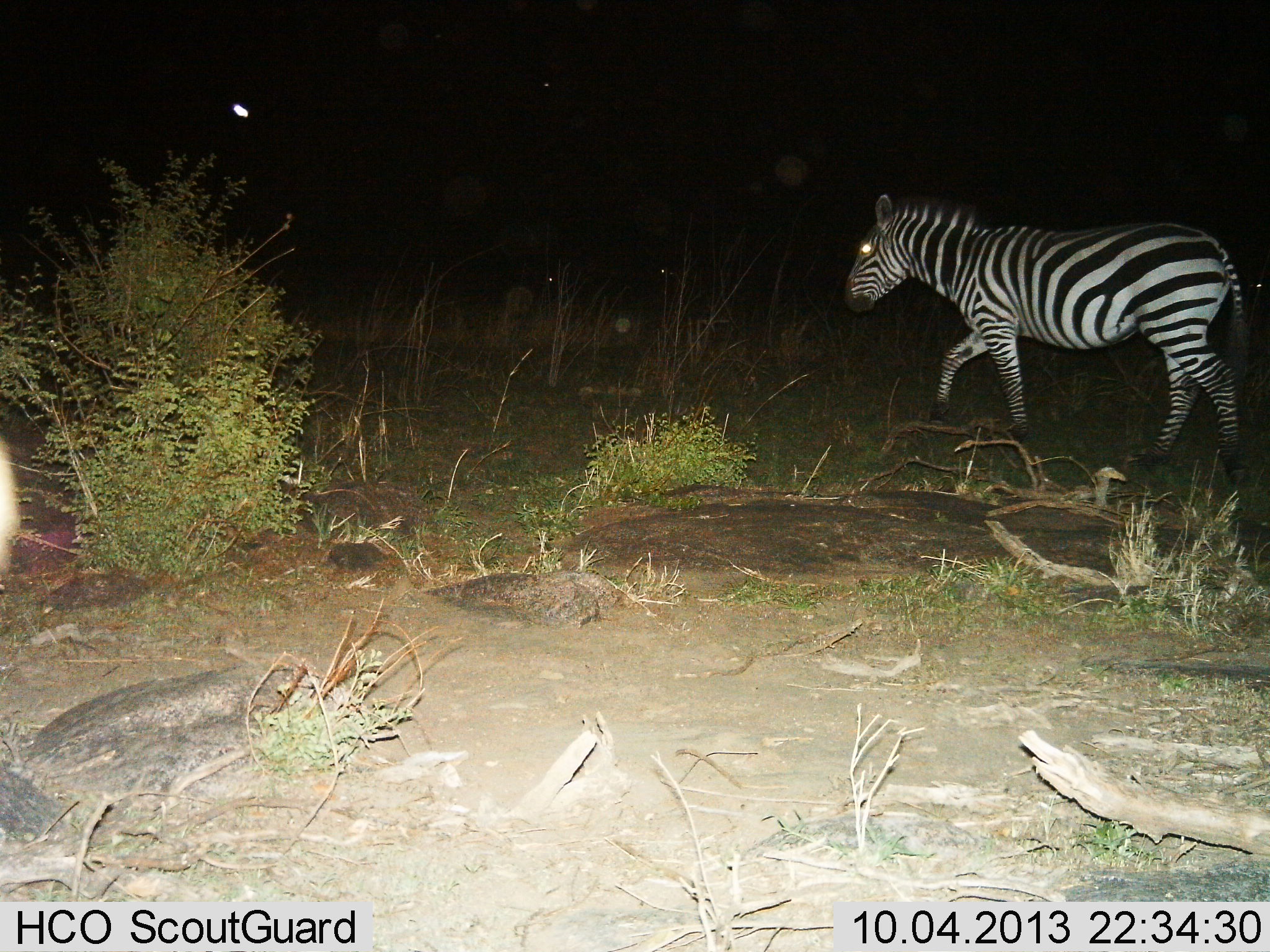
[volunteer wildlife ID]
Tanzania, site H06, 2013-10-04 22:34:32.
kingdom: Animalia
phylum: Chordata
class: Mammalia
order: Perissodactyla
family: Equidae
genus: Equus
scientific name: Equus quagga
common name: plains zebra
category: zebra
Zebra (plains zebra) (Equus quagga), count 1. Behavior (volunteer vote fractions): standing 0%, resting 0%, moving 100%, interacting 0%. Young present (vote fraction): 0%. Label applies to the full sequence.